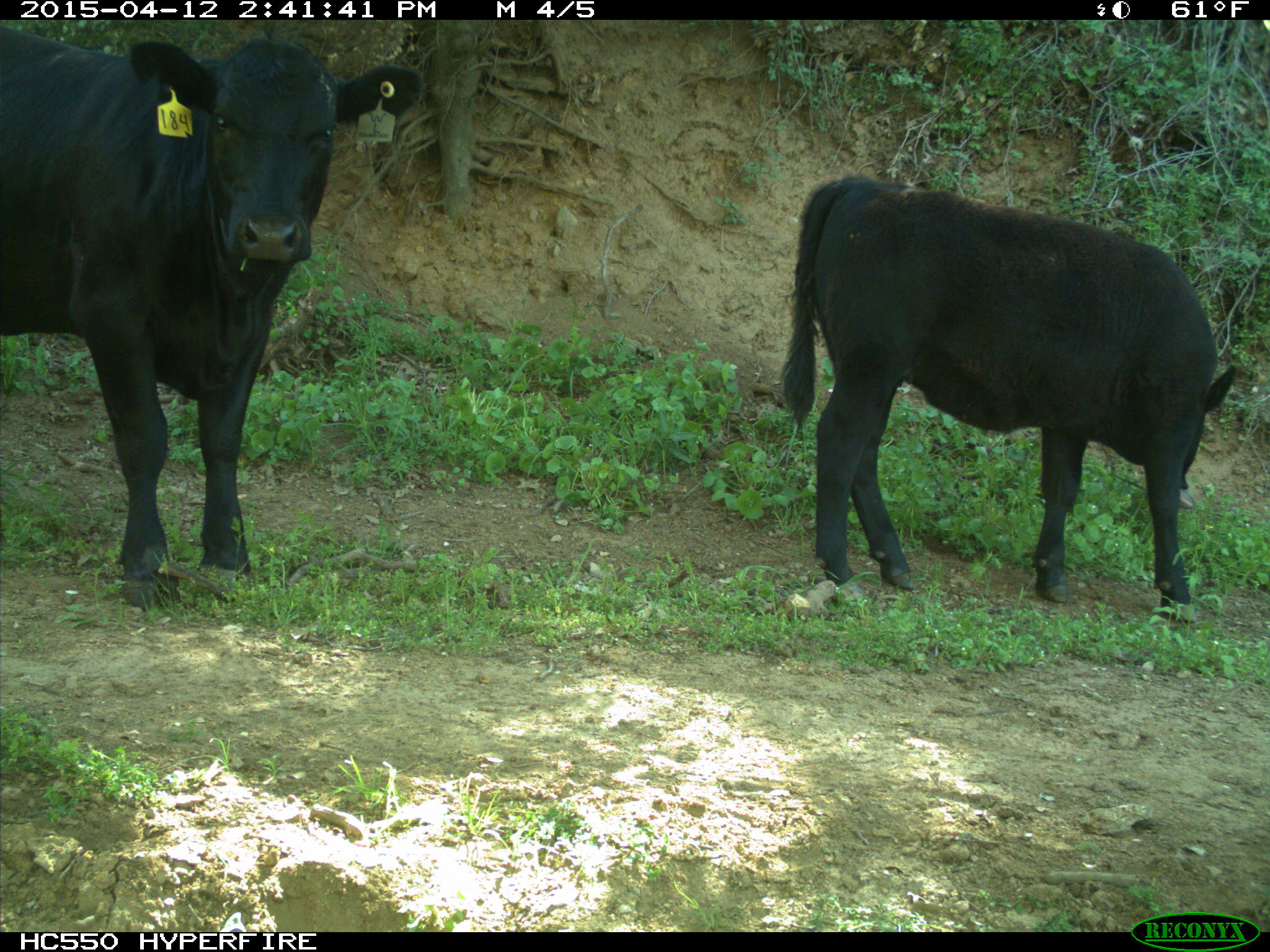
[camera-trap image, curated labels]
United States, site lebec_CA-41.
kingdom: Animalia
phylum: Chordata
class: Mammalia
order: Artiodactyla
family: Bovidae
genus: Bos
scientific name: Bos taurus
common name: domestic cow